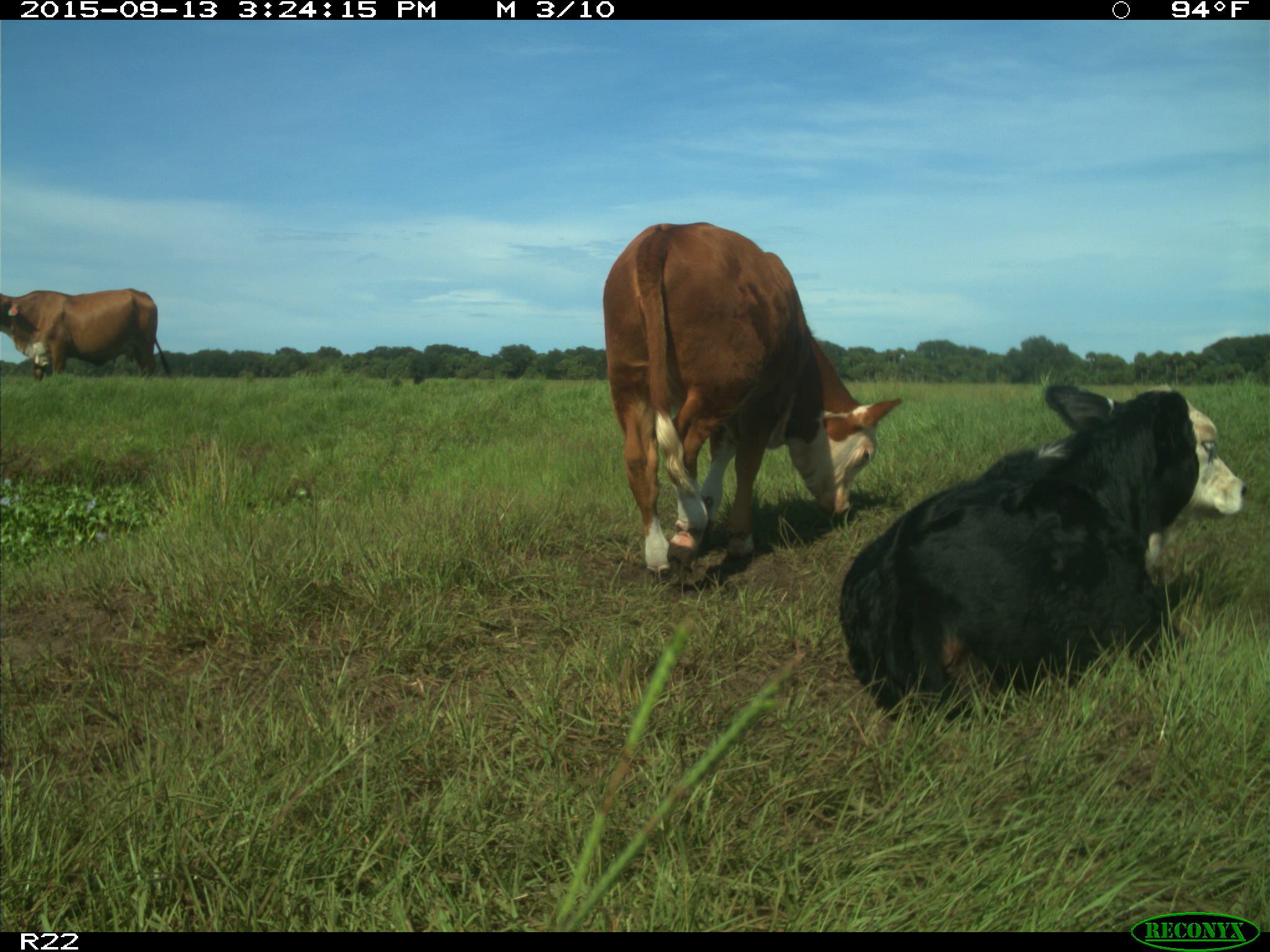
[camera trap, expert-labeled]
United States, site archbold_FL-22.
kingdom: Animalia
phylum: Chordata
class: Mammalia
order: Artiodactyla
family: Bovidae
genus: Bos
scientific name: Bos taurus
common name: domestic cow